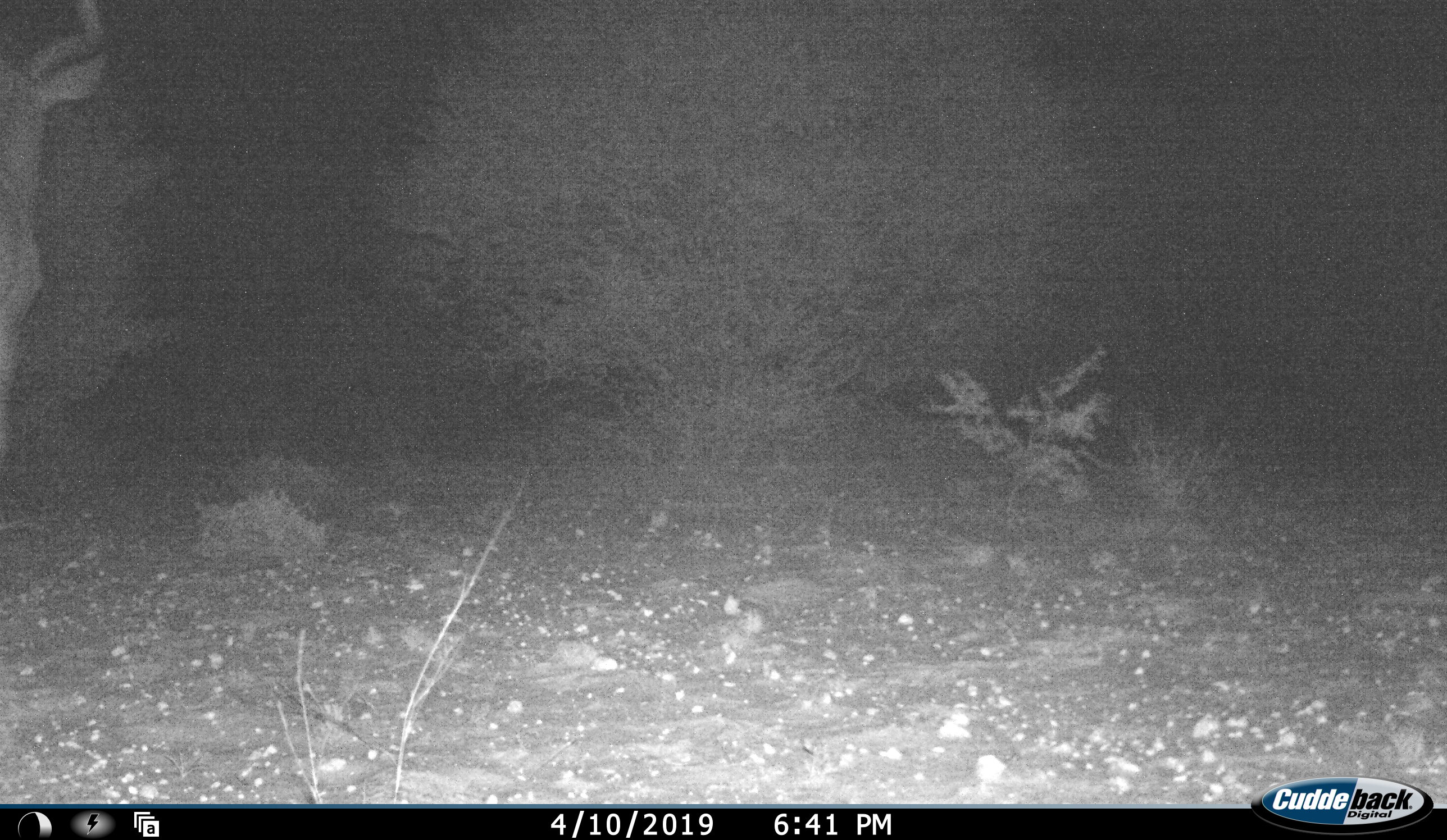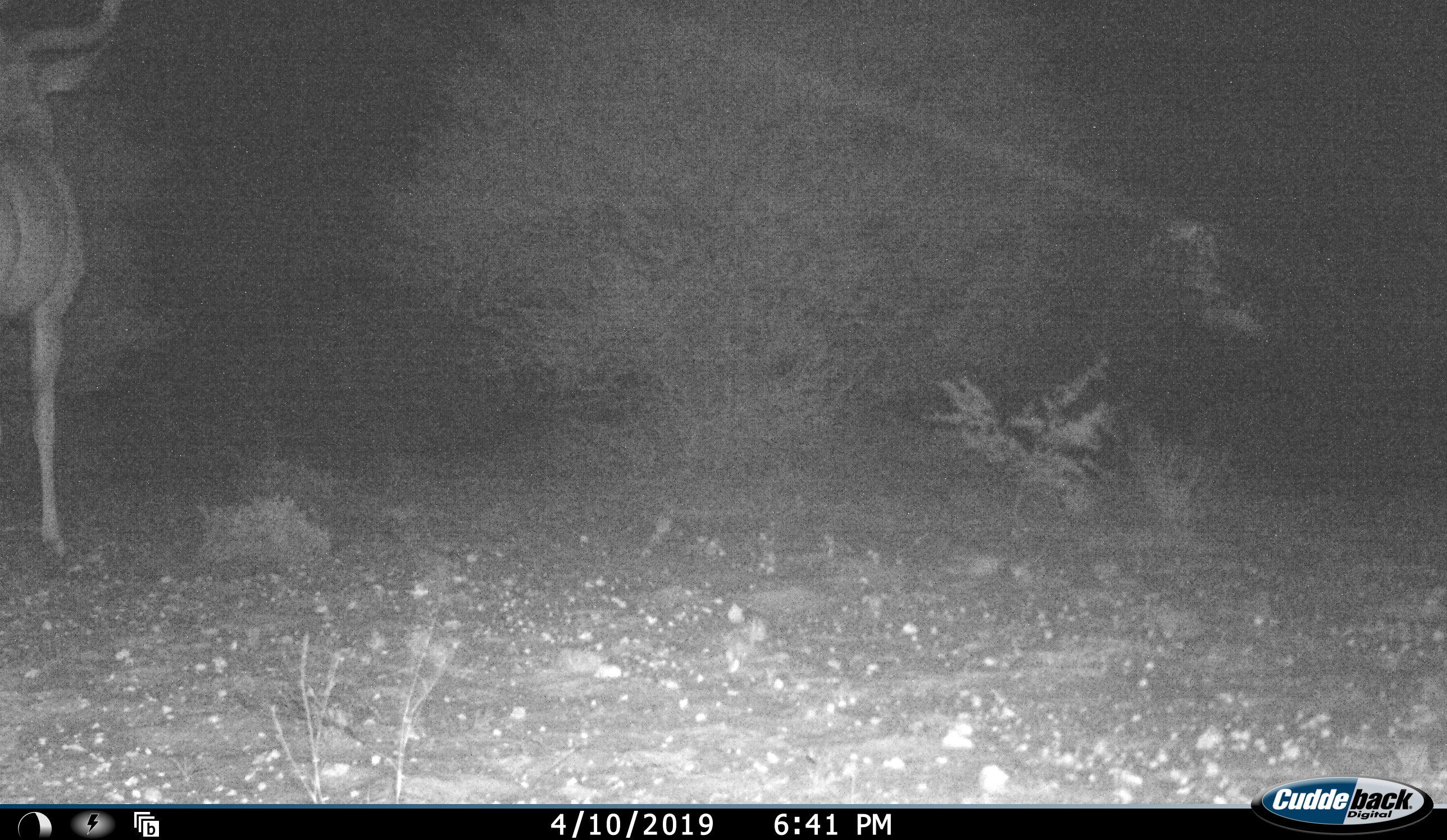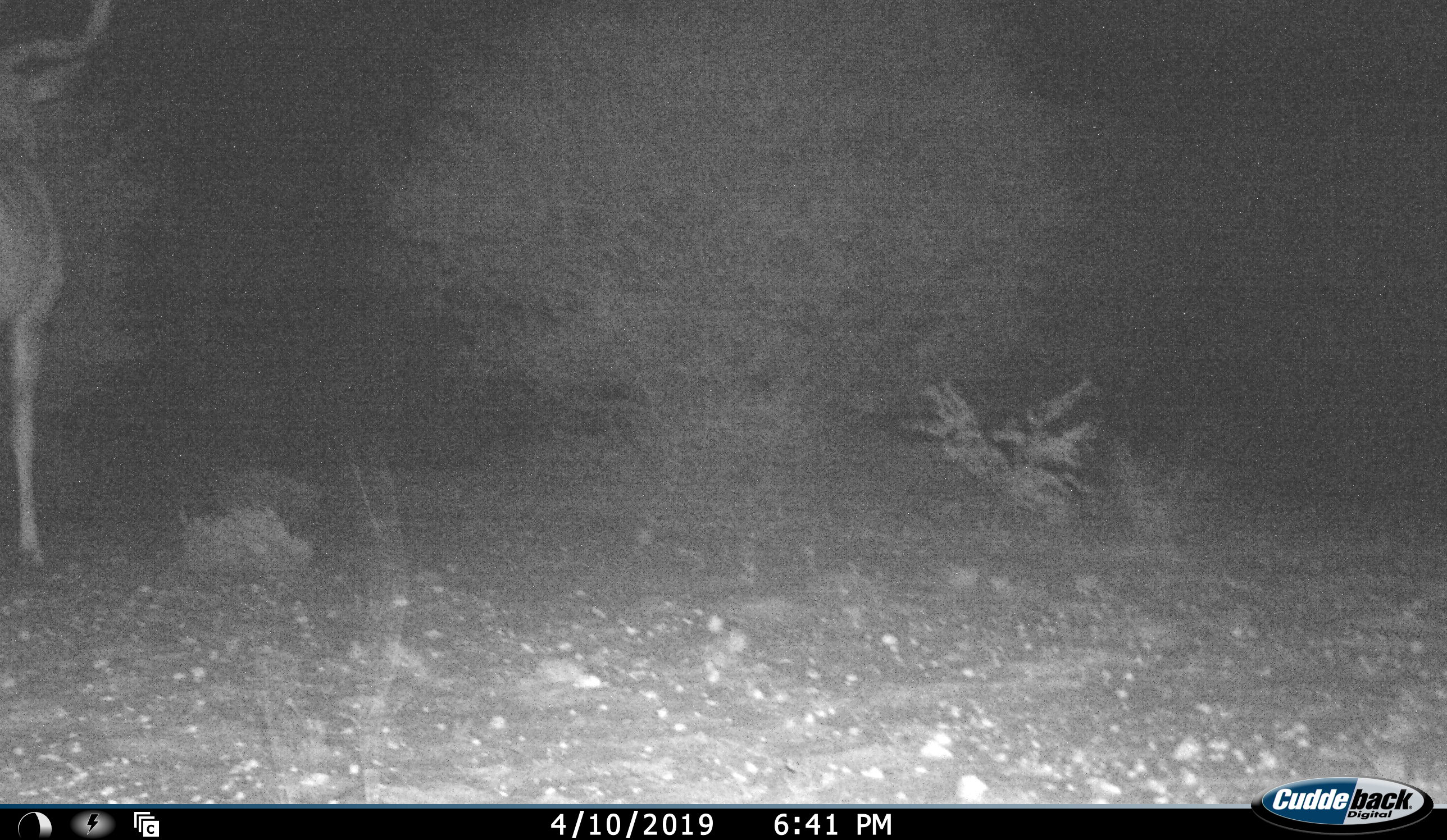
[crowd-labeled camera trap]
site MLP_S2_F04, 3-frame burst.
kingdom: Animalia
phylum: Chordata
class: Mammalia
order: Artiodactyla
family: Bovidae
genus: Tragelaphus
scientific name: Tragelaphus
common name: kudu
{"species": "kudu (Tragelaphus)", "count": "1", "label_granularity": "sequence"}